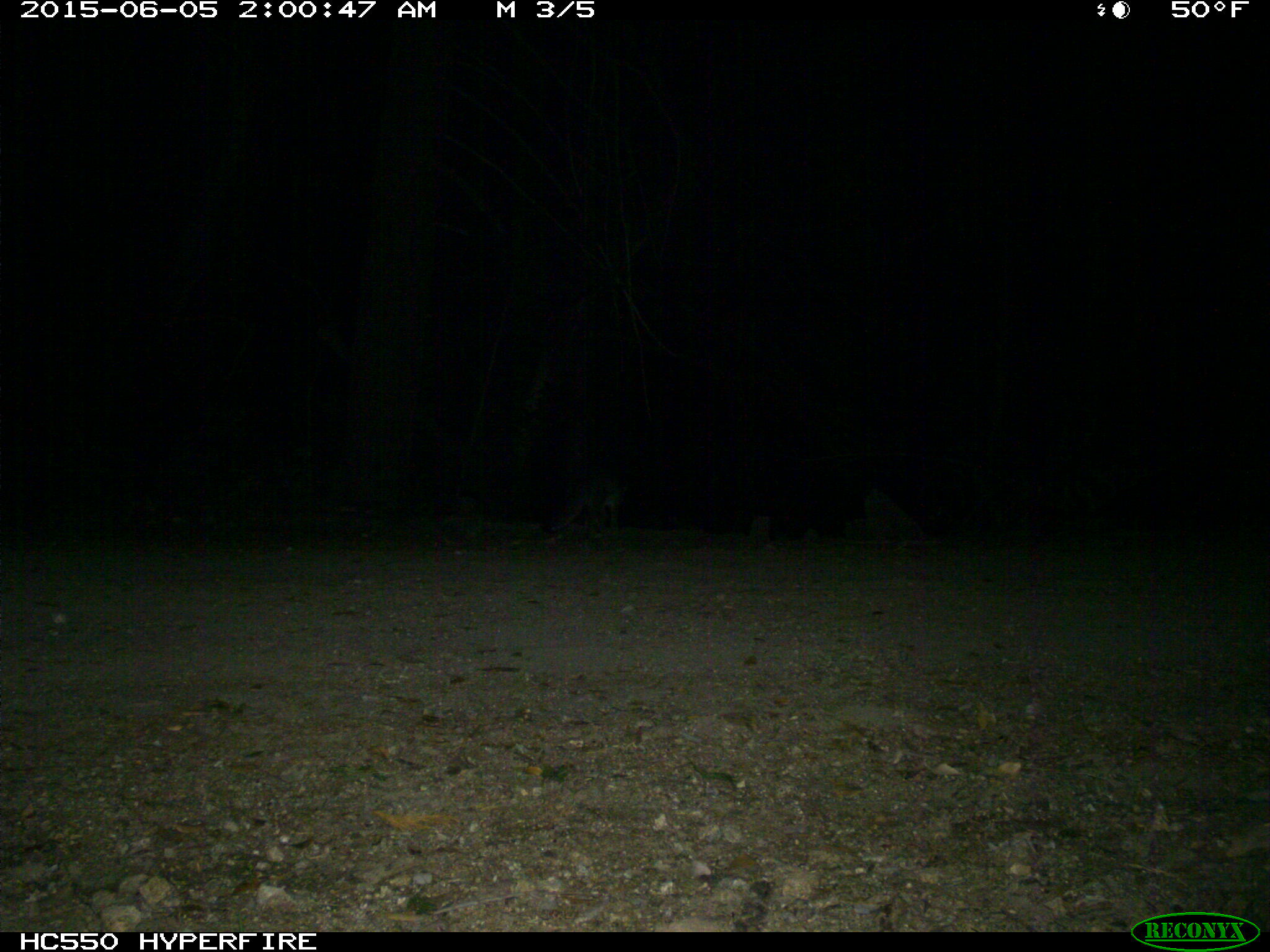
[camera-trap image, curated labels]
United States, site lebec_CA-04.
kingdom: Animalia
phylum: Chordata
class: Mammalia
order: Carnivora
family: Canidae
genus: Urocyon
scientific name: Urocyon cinereoargenteus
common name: gray fox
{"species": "Urocyon cinereoargenteus (gray fox)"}